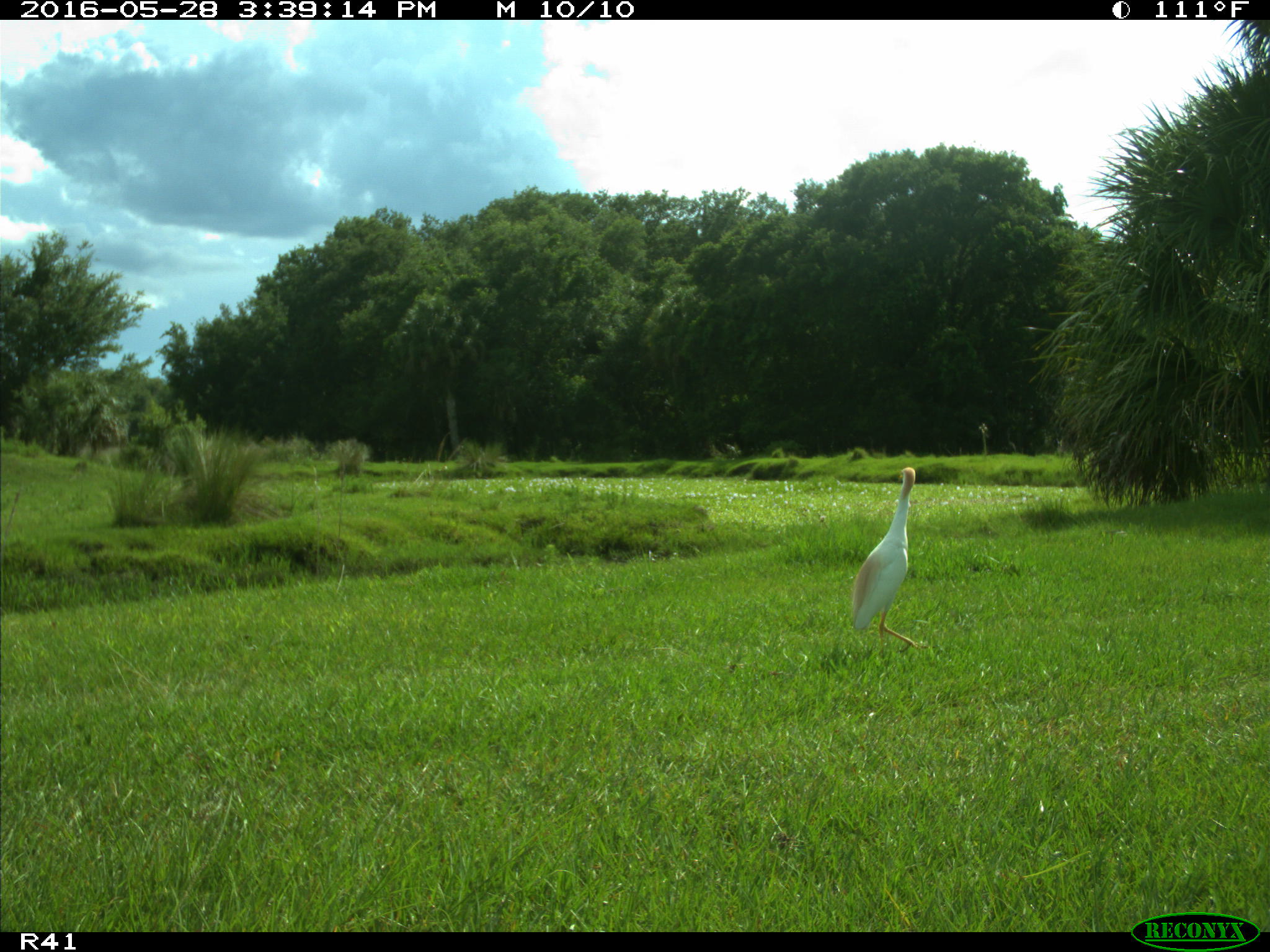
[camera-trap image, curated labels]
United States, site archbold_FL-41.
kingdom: Animalia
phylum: Chordata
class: Aves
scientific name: Aves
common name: birds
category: unidentified bird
Unidentified bird (birds) (Aves).